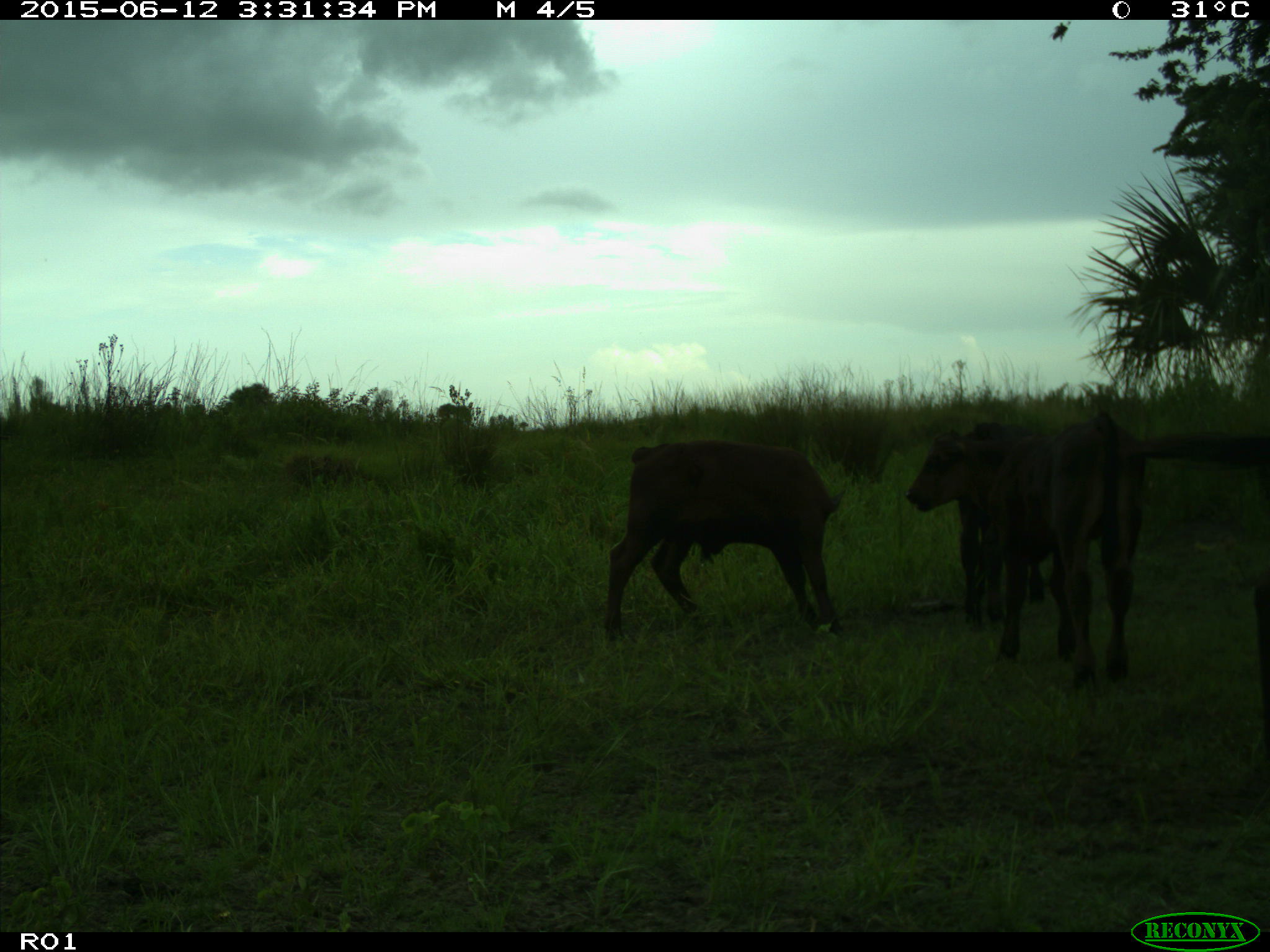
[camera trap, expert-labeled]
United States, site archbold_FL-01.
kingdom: Animalia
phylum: Chordata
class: Mammalia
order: Artiodactyla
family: Bovidae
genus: Bos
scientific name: Bos taurus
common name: domestic cow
Bos taurus (domestic cow).